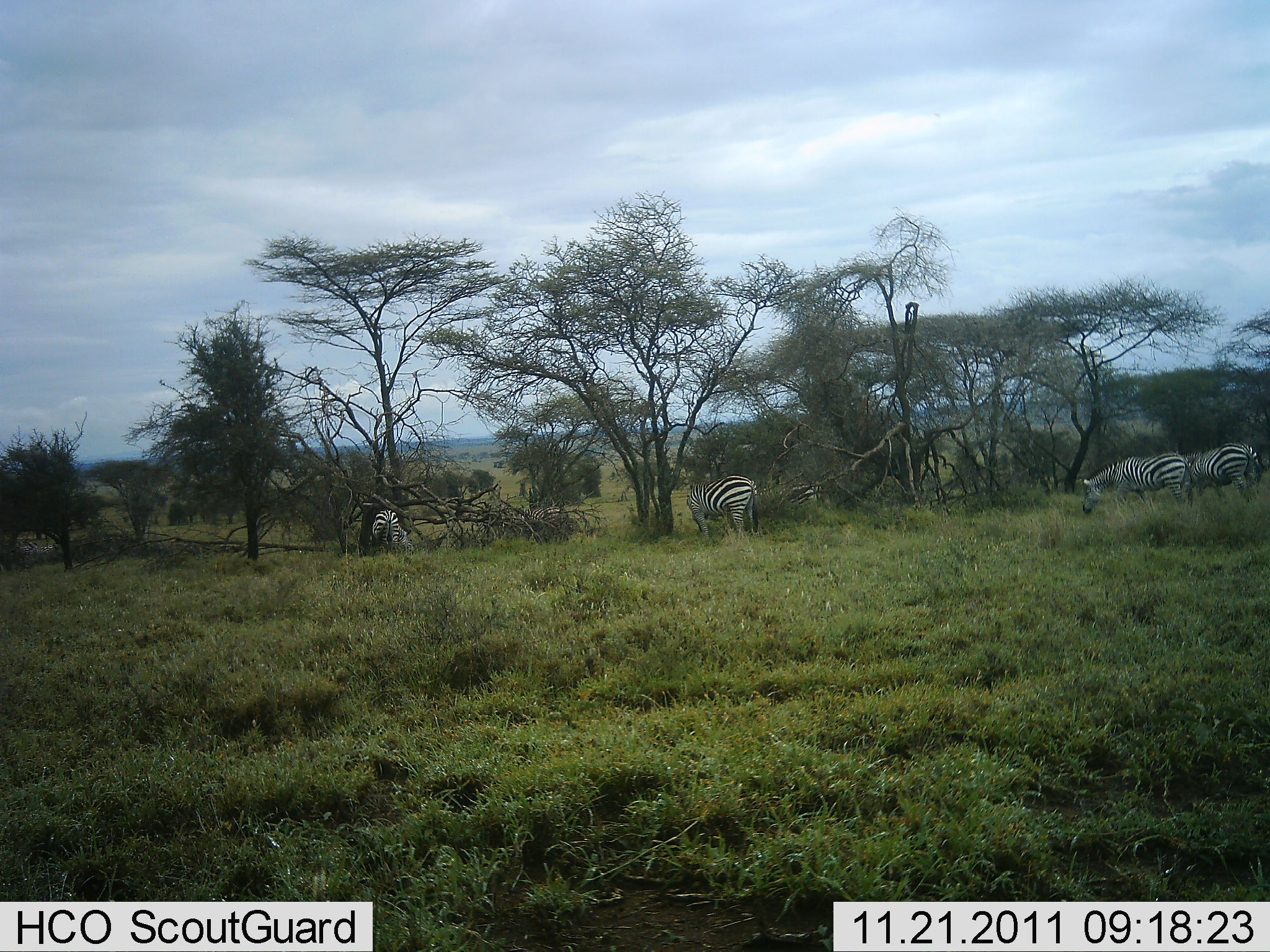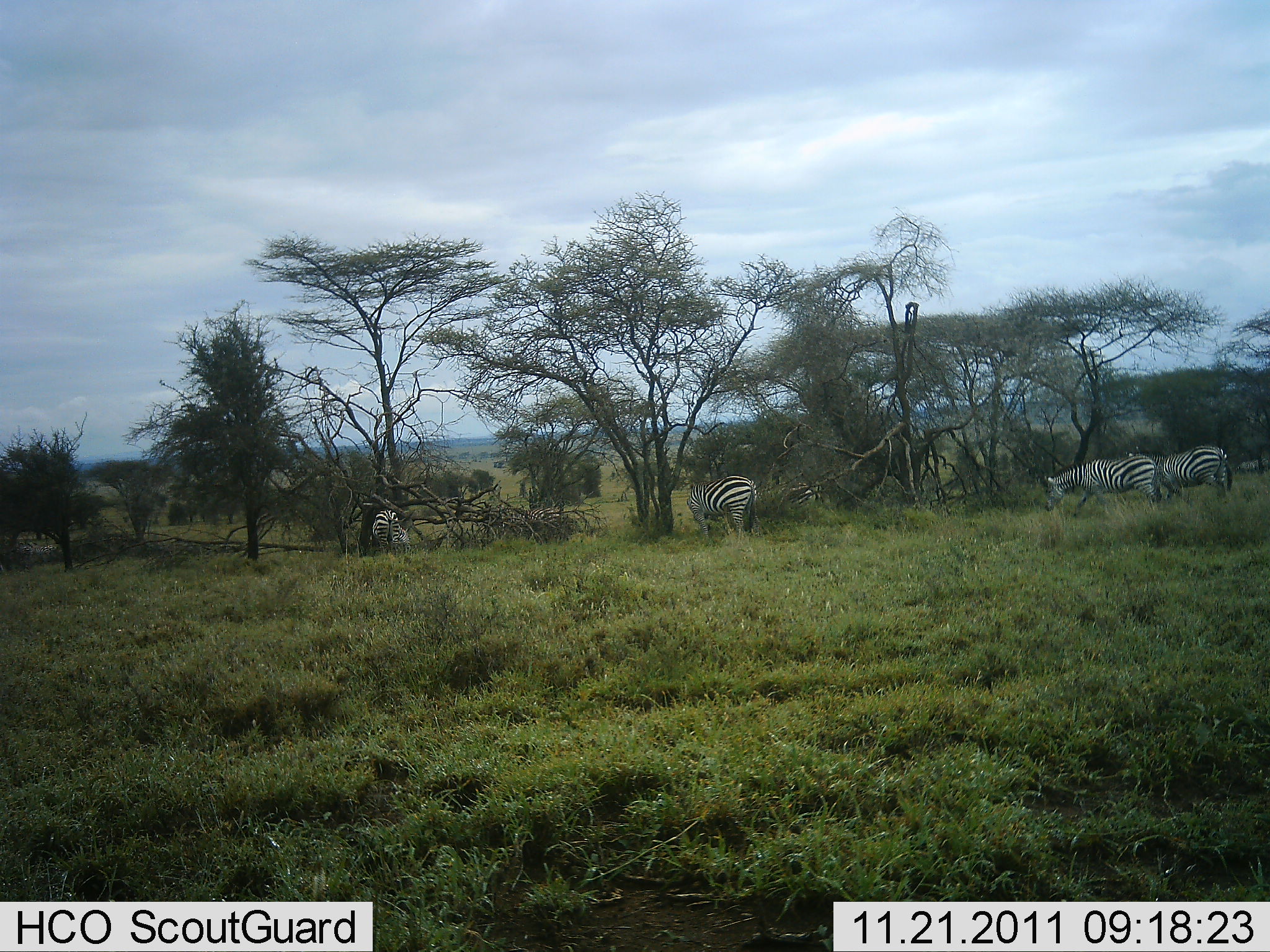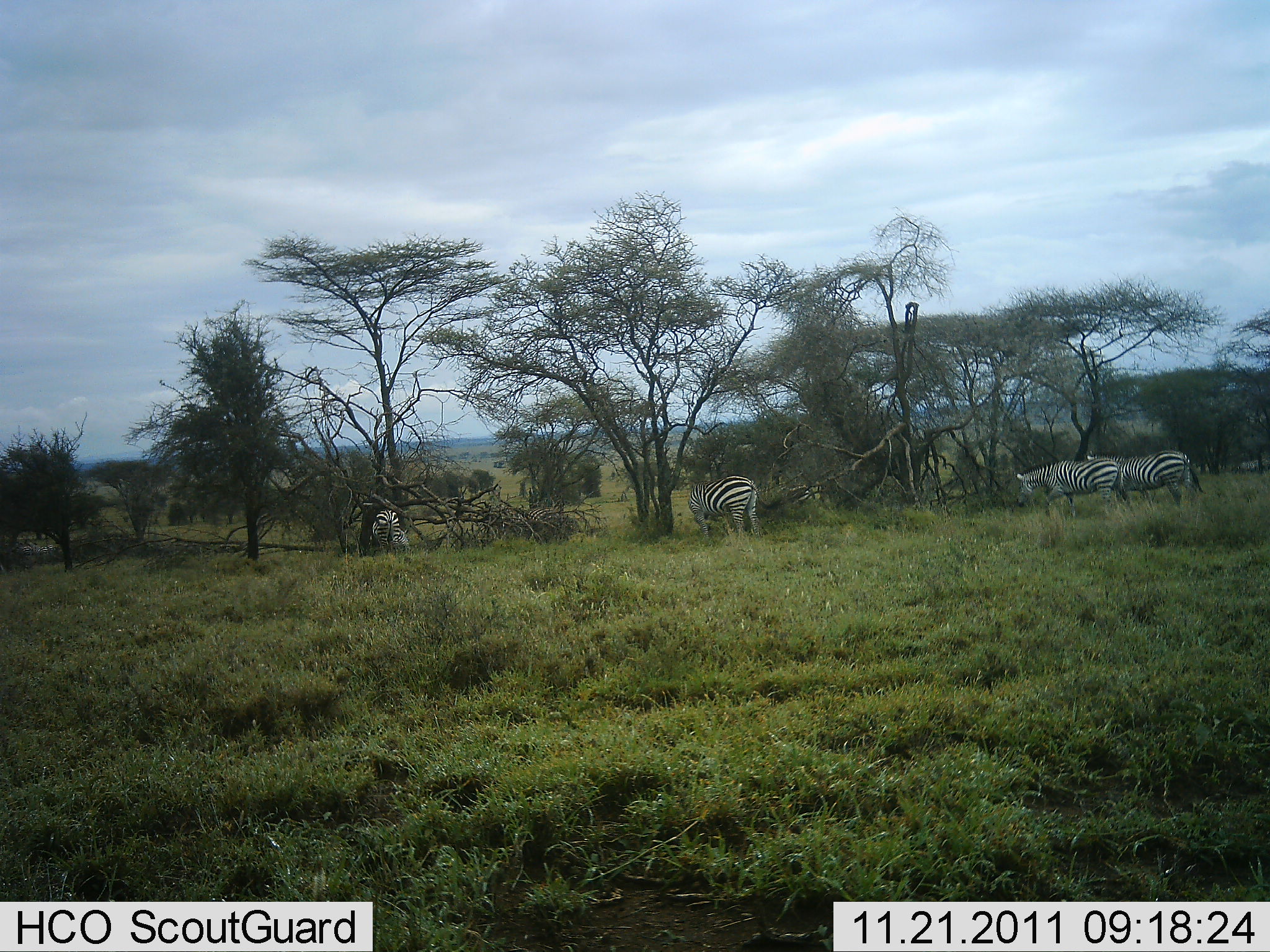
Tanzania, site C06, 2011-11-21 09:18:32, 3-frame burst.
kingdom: Animalia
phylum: Chordata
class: Mammalia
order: Perissodactyla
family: Equidae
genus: Equus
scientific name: Equus quagga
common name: plains zebra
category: zebra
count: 4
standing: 50%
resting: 0%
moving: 67%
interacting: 0%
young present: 0%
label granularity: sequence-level